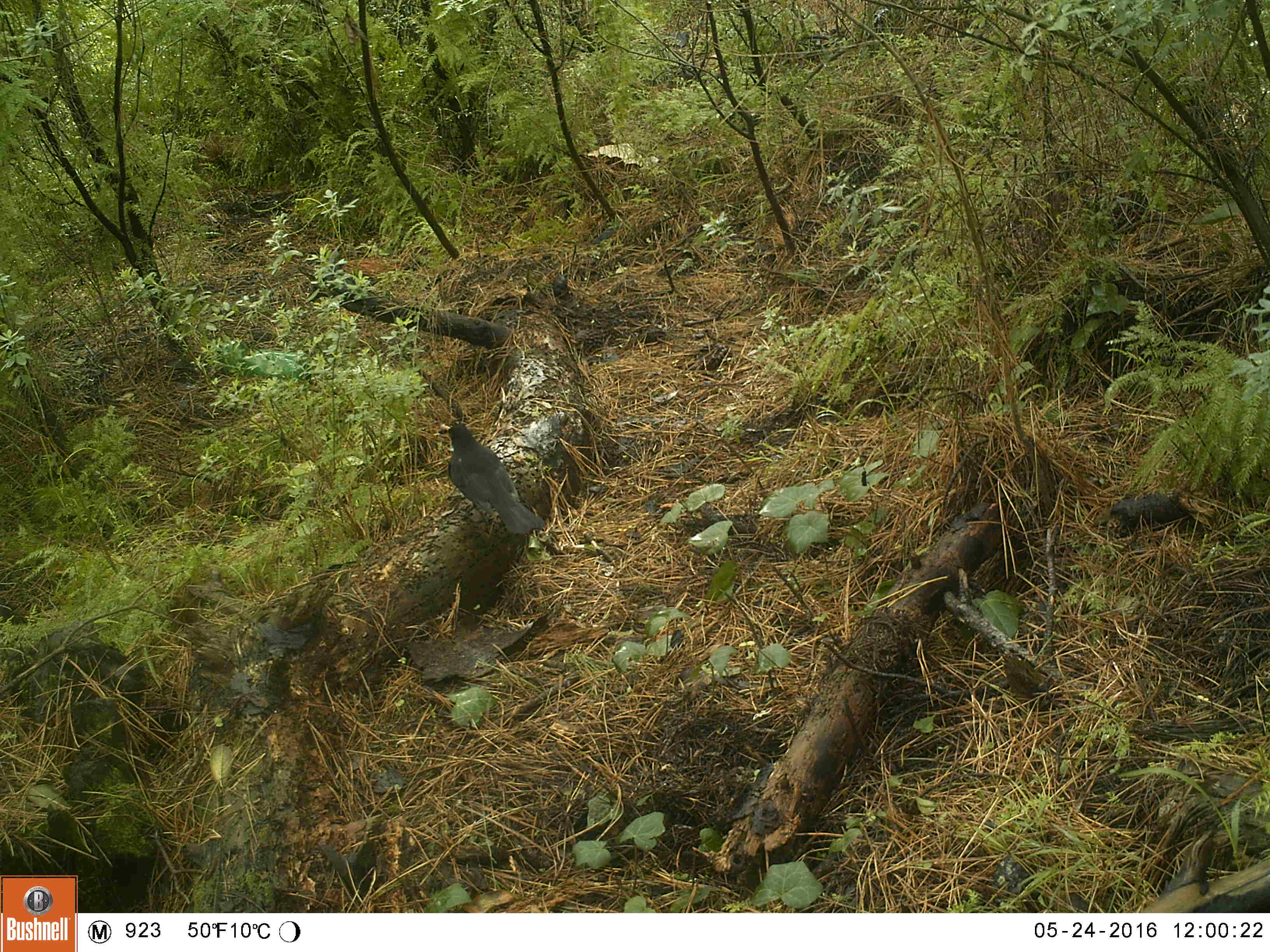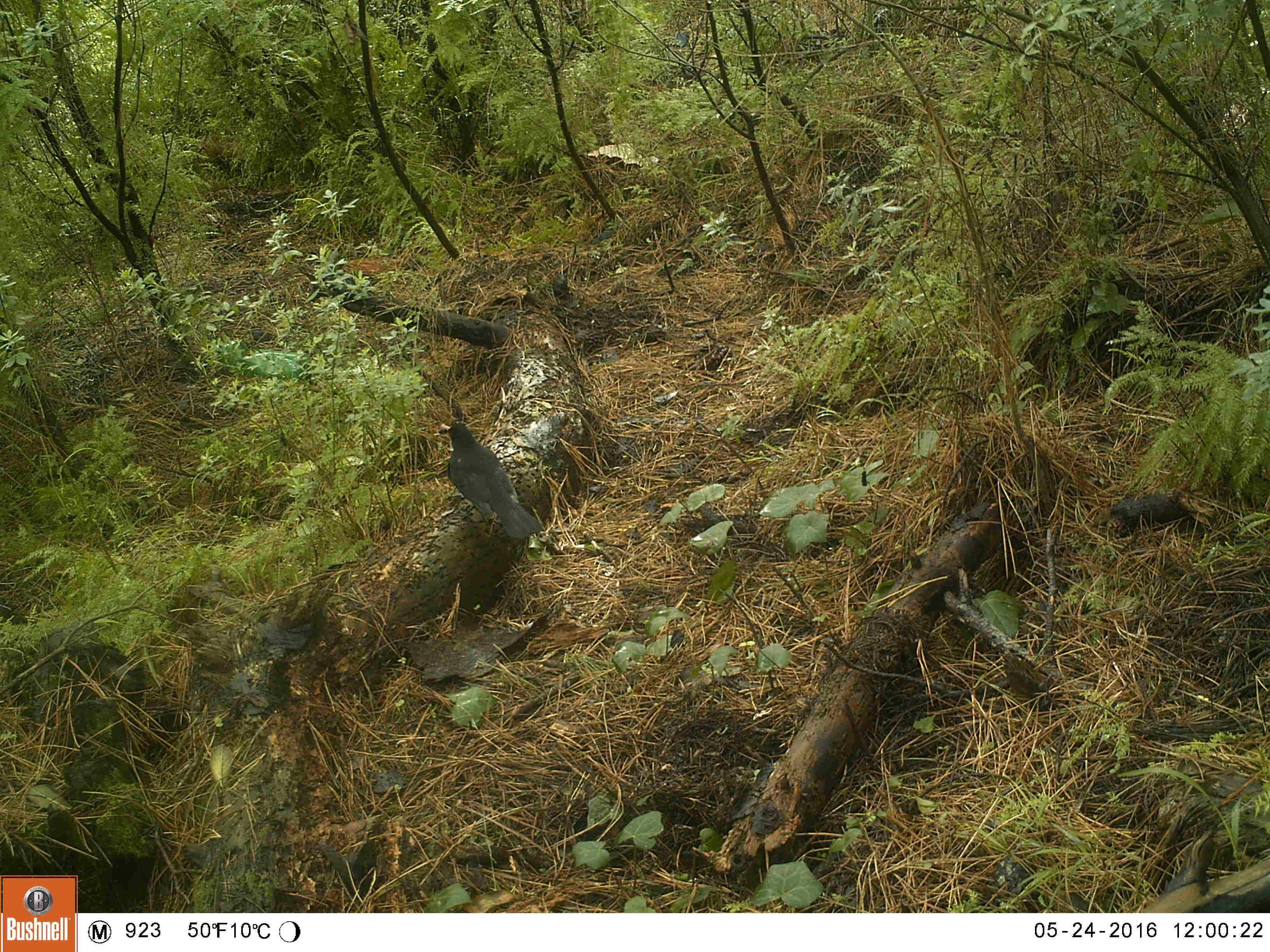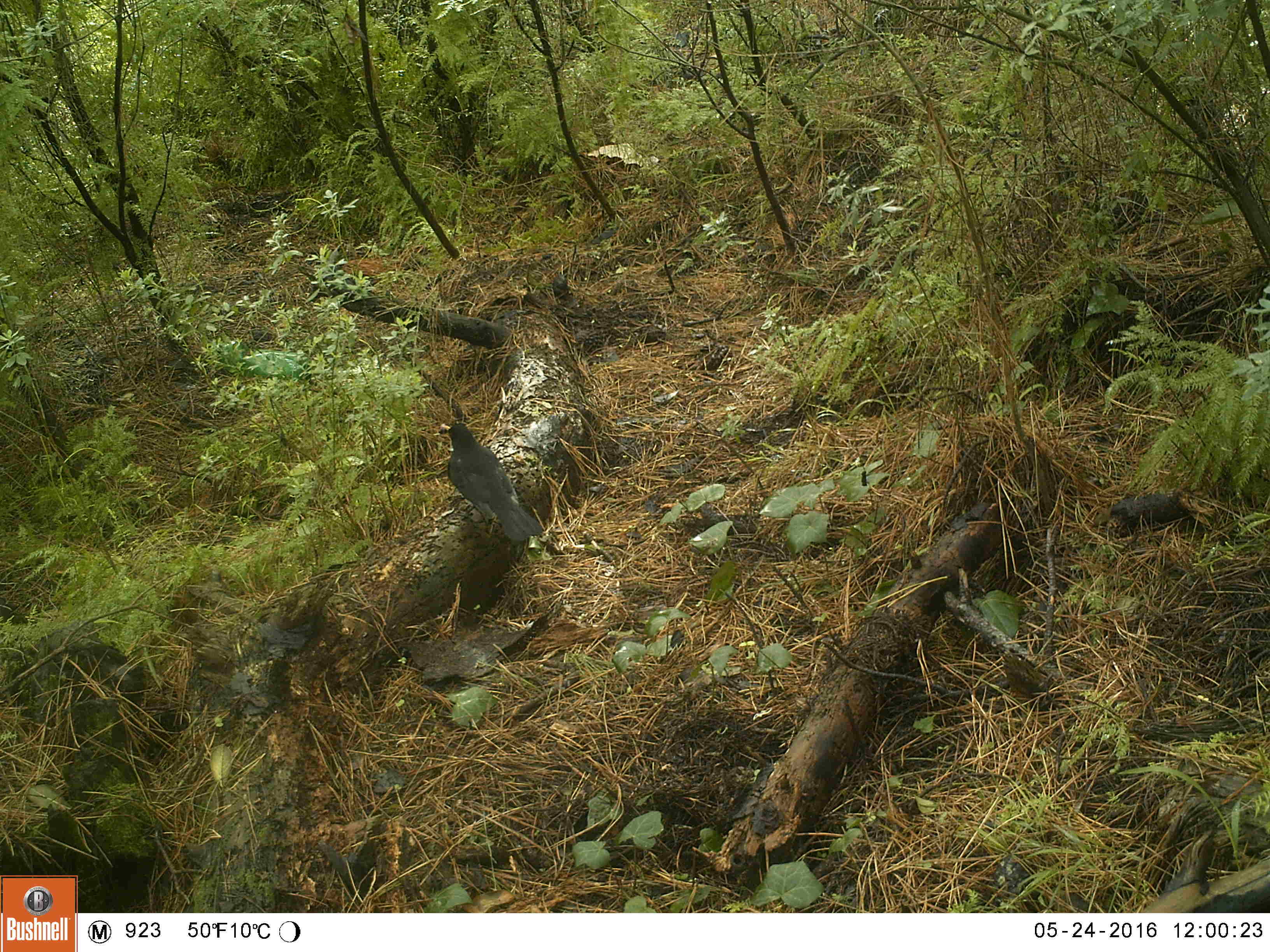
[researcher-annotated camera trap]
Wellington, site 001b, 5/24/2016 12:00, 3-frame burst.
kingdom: Animalia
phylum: Chordata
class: Aves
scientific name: Aves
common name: bird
Bird (Aves).